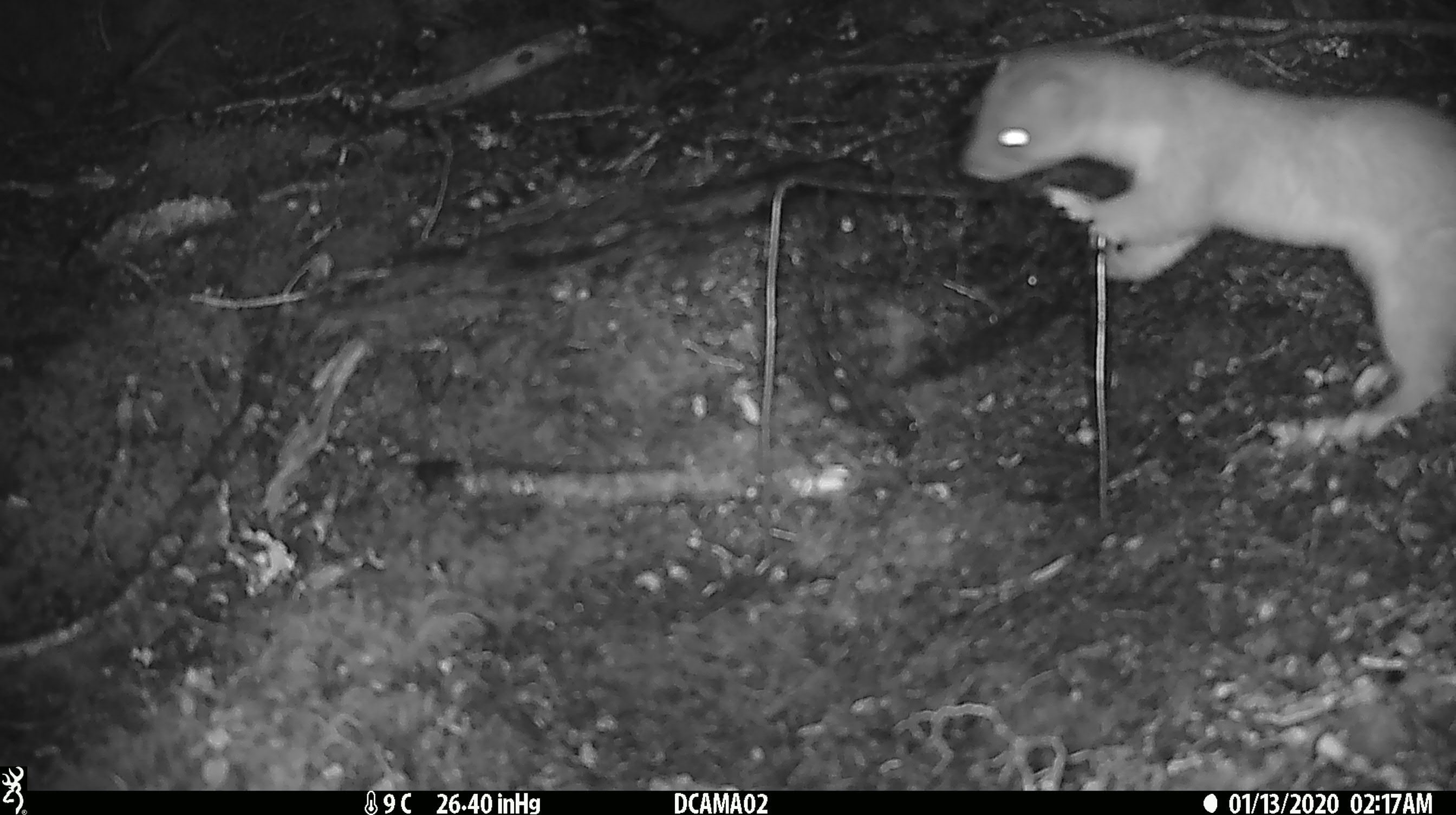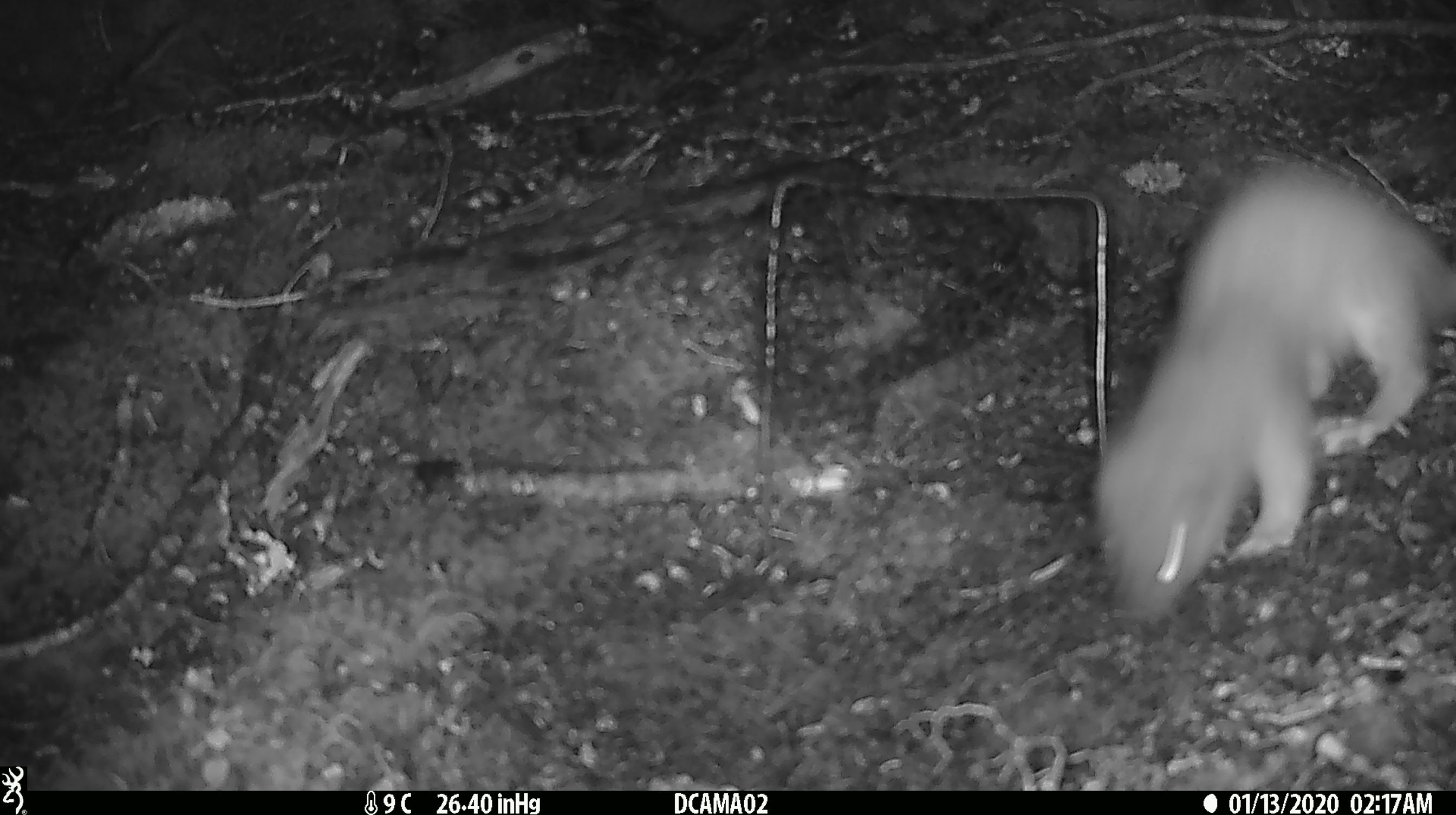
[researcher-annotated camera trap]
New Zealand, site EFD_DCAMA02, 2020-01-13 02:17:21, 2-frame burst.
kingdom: Animalia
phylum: Chordata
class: Mammalia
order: Carnivora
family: Mustelidae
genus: Mustela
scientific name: Mustela erminea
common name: stoat